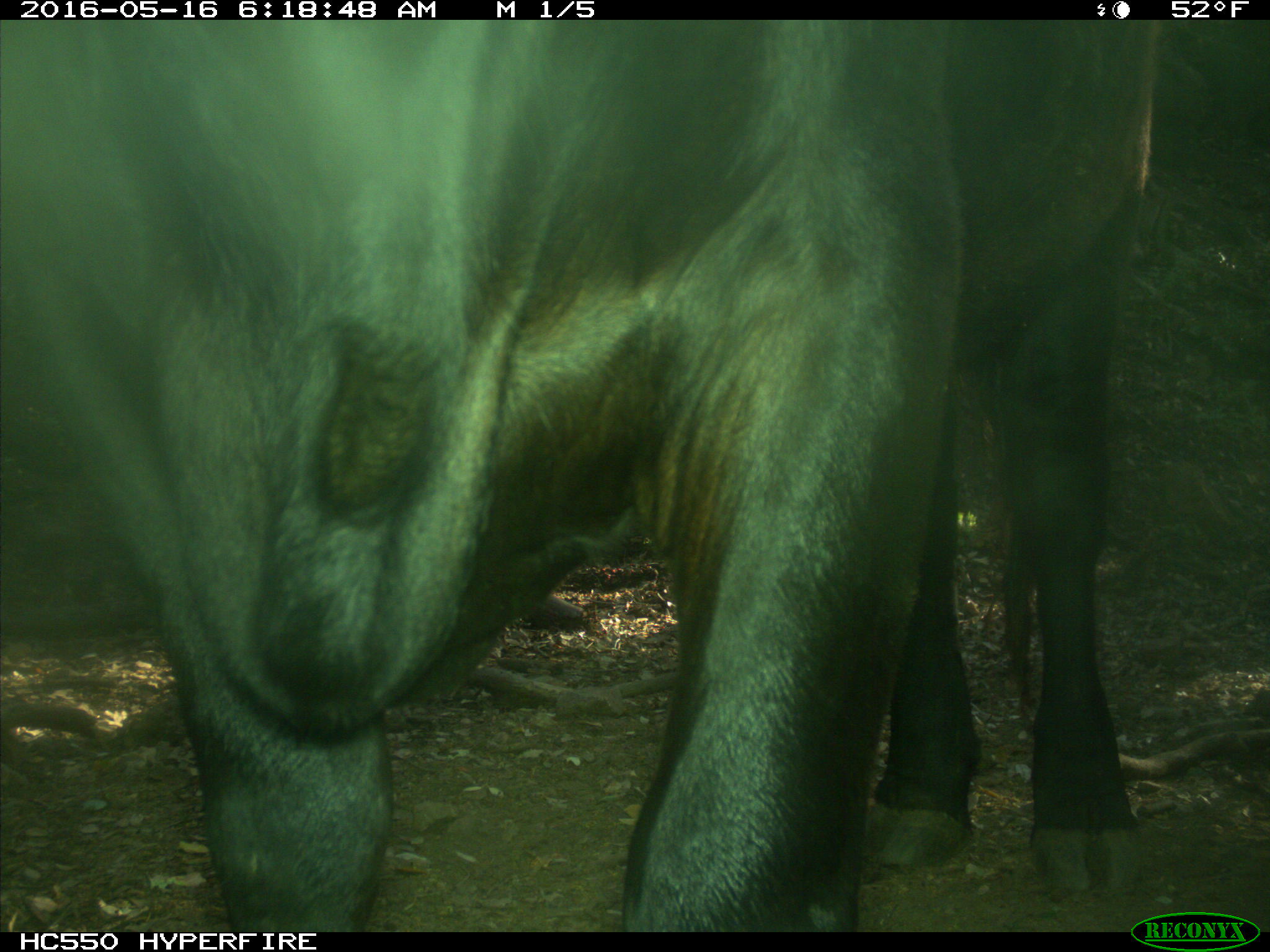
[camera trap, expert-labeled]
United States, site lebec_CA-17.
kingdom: Animalia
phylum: Chordata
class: Mammalia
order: Artiodactyla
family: Bovidae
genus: Bos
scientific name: Bos taurus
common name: domestic cow